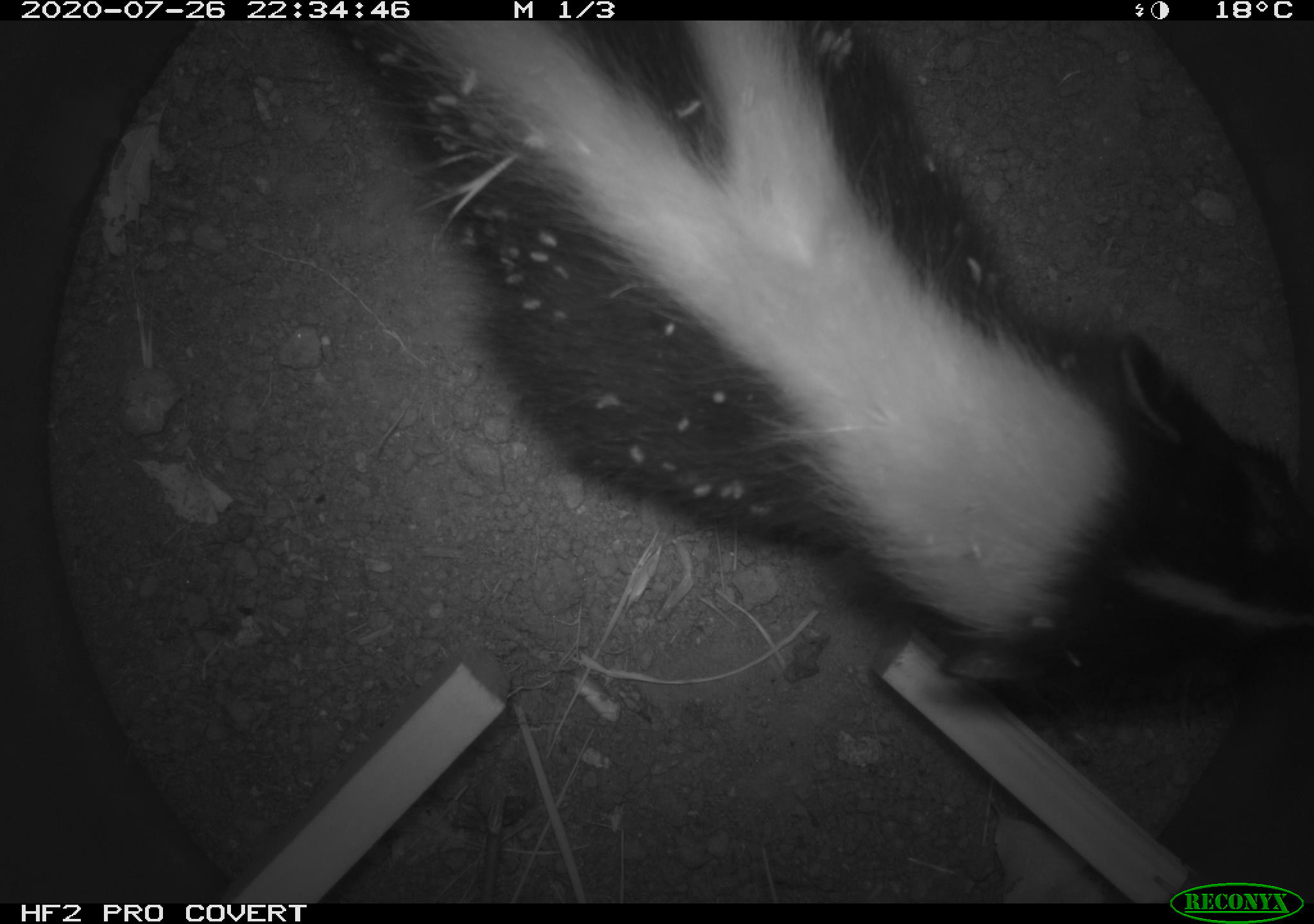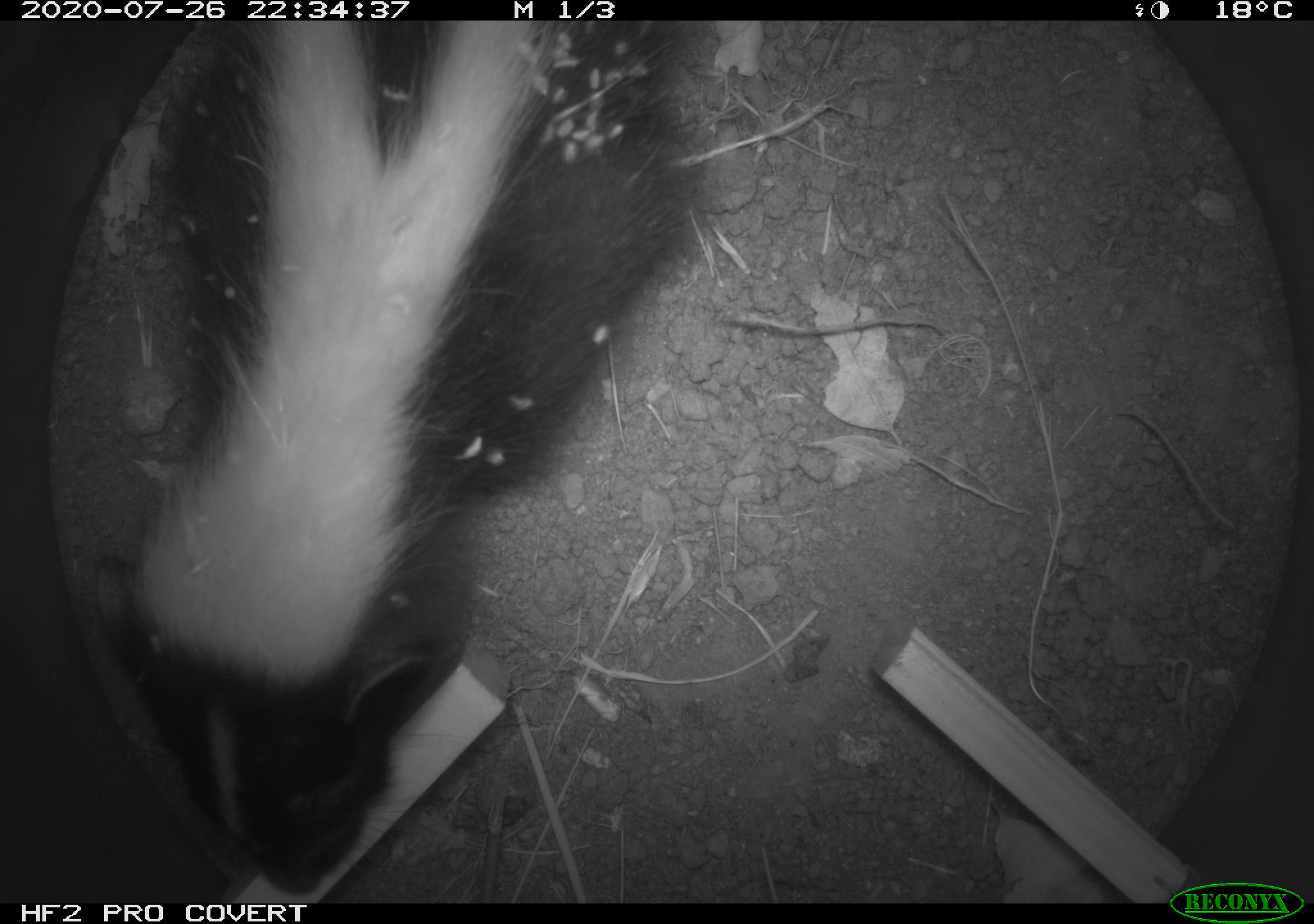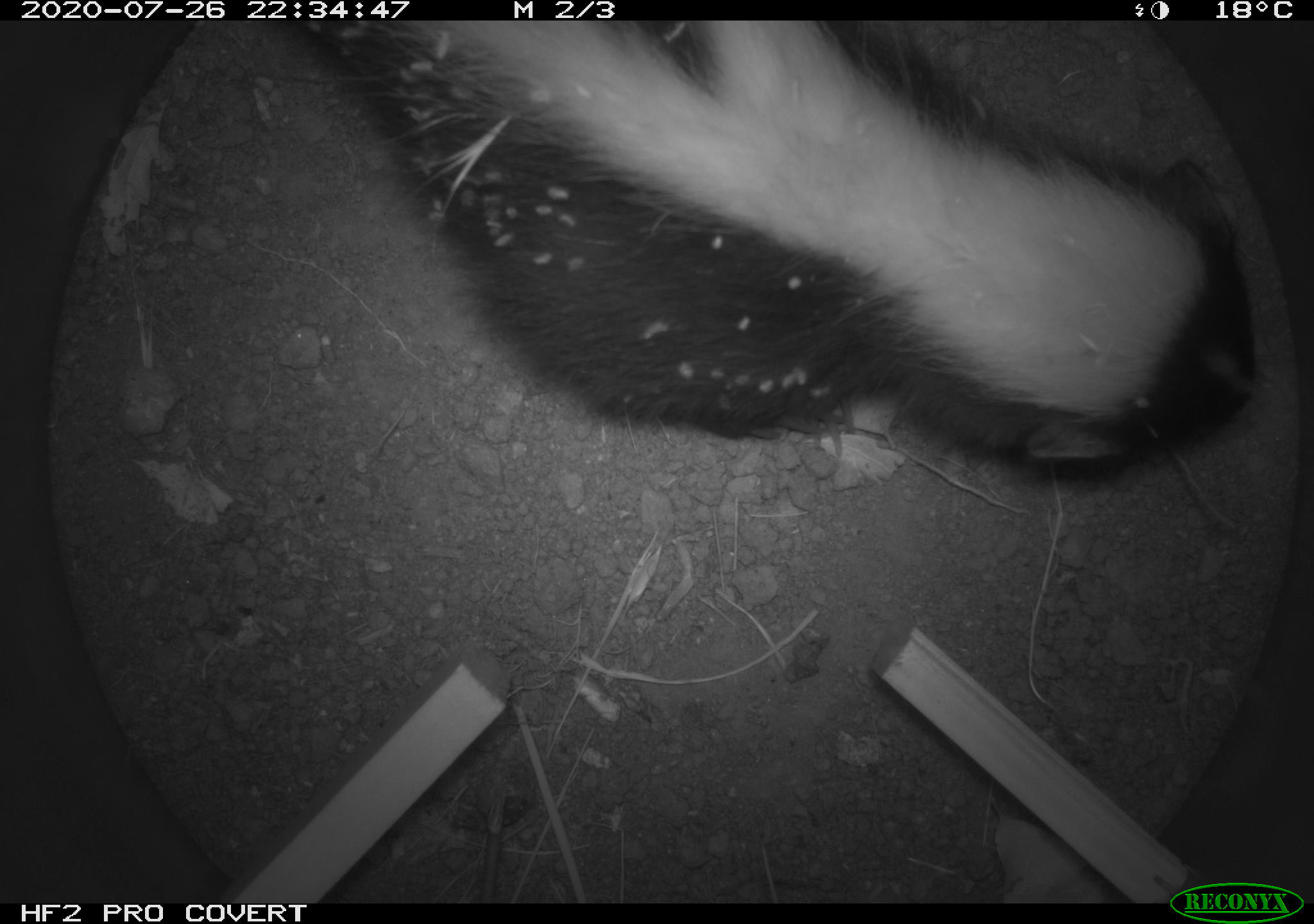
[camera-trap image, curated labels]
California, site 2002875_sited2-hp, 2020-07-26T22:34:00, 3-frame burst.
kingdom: Animalia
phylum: Chordata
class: Mammalia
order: Carnivora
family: Mephitidae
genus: Mephitis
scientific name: Mephitis mephitis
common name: striped skunk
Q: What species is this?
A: Striped skunk (Mephitis mephitis).